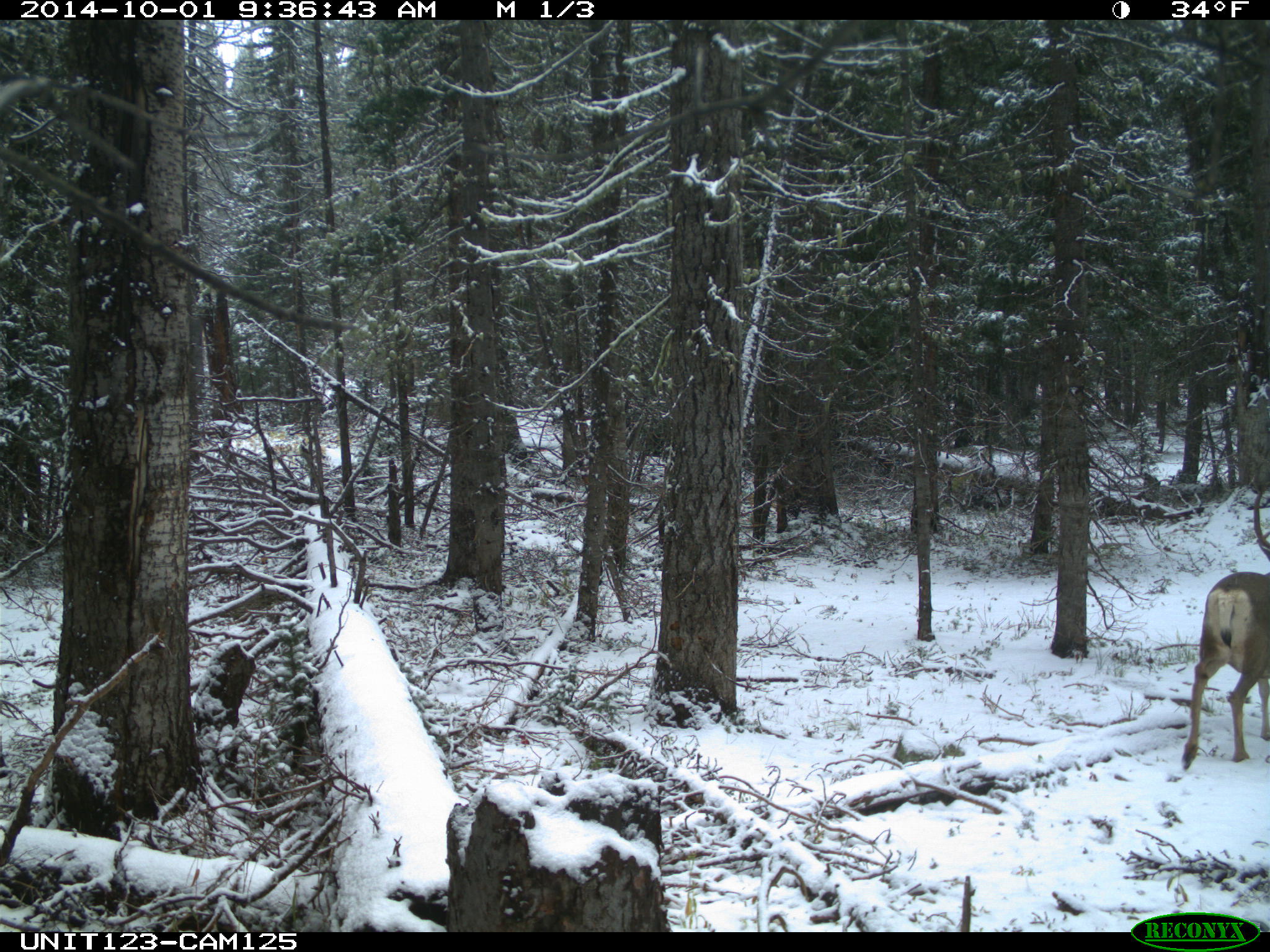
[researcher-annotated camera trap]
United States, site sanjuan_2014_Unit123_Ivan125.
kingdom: Animalia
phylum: Chordata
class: Mammalia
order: Artiodactyla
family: Cervidae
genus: Odocoileus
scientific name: Odocoileus hemionus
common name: mule deer